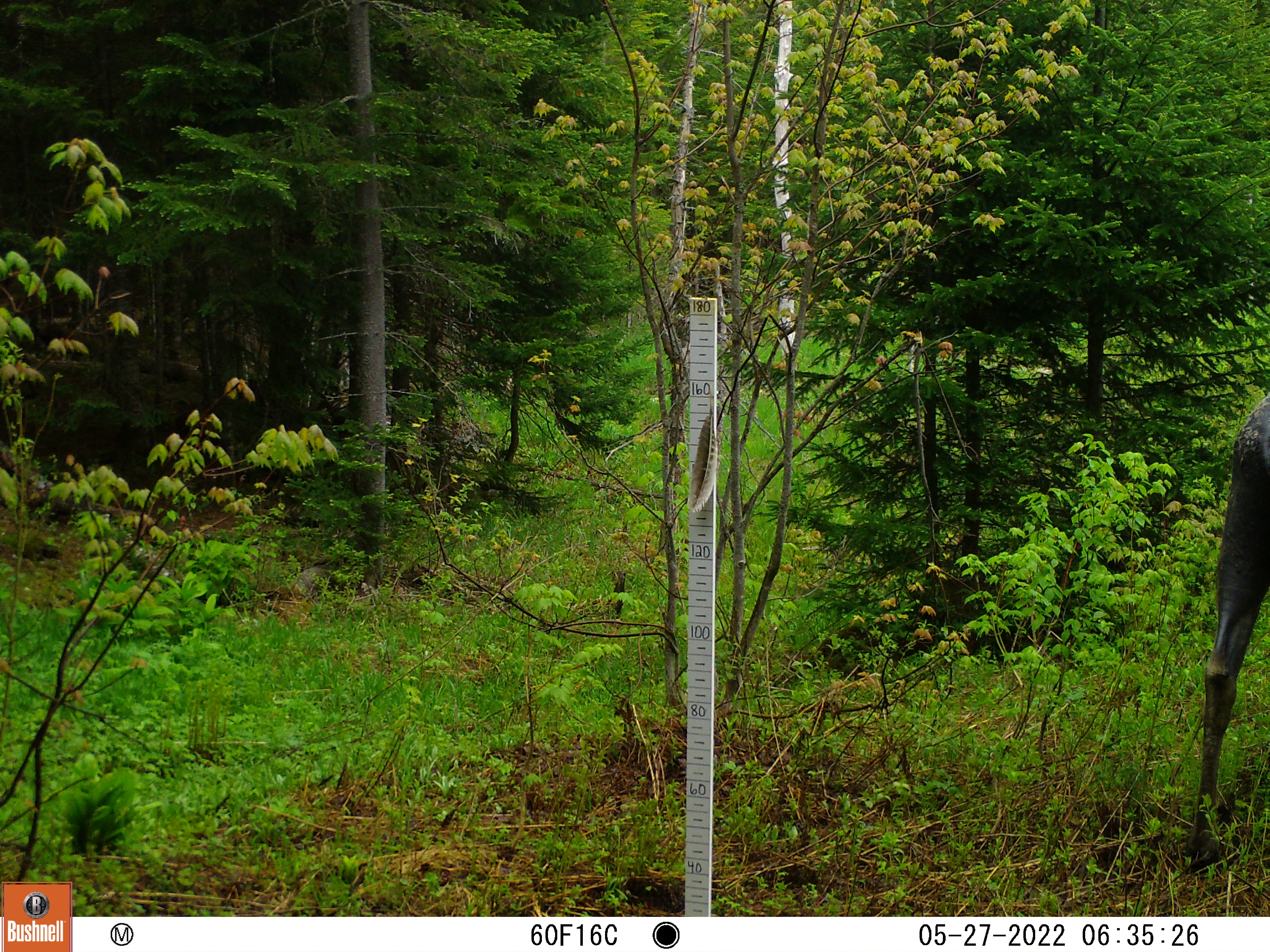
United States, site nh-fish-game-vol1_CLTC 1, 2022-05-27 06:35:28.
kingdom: Animalia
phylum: Chordata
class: Mammalia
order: Artiodactyla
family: Cervidae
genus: Alces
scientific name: Alces alces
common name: moose